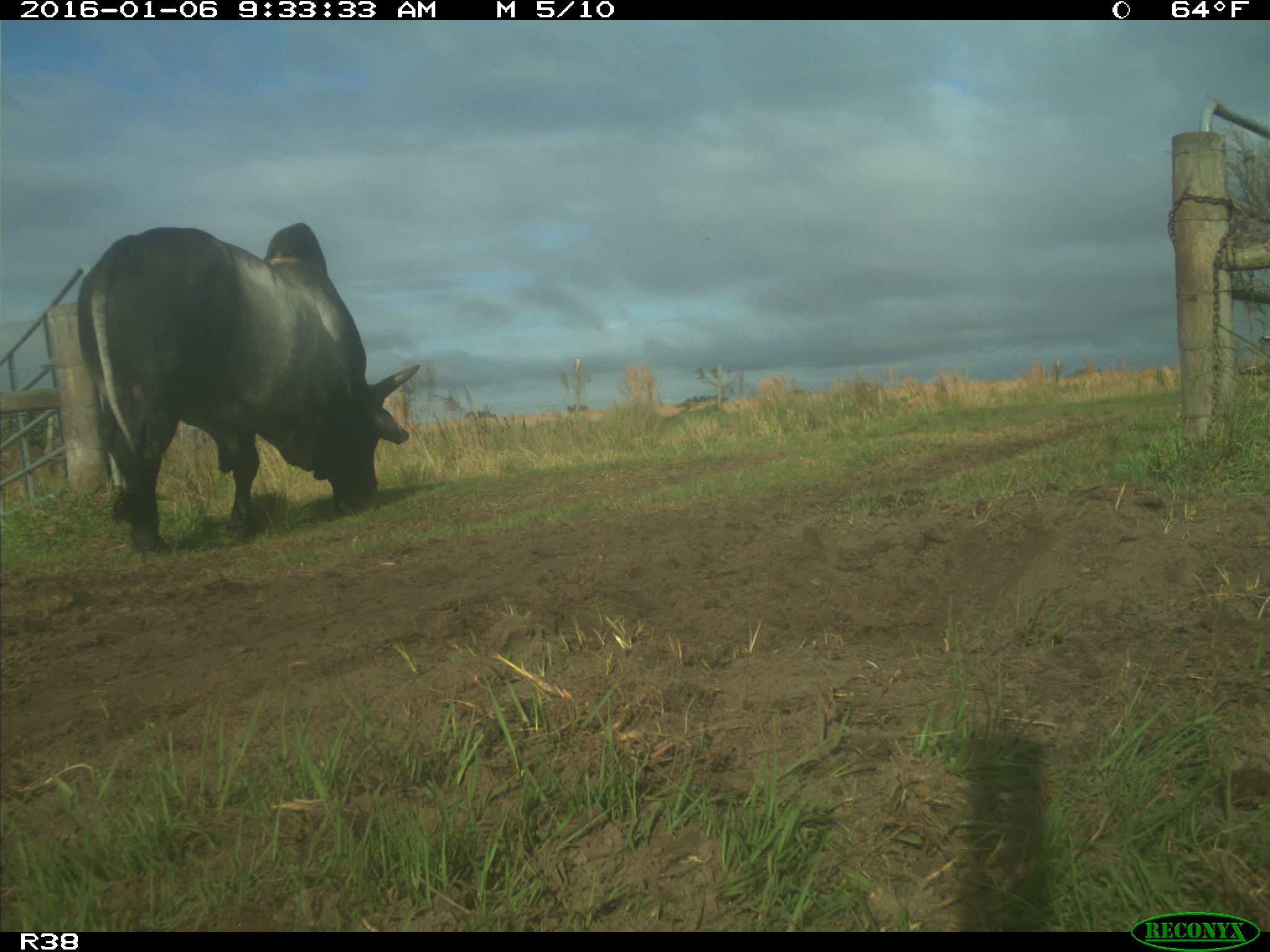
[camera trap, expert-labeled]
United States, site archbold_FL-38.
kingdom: Animalia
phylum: Chordata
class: Mammalia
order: Artiodactyla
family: Bovidae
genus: Bos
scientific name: Bos taurus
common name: domestic cow